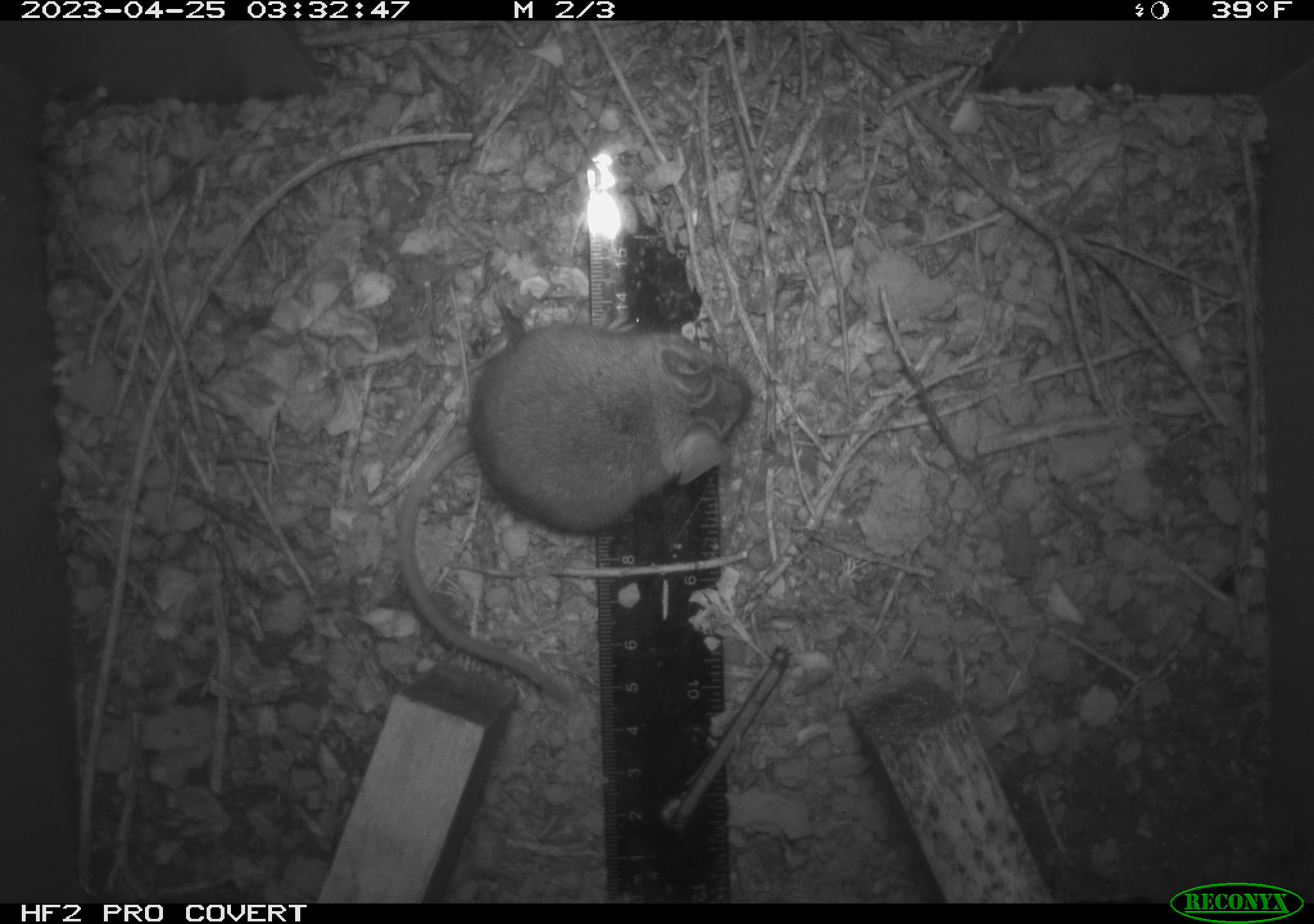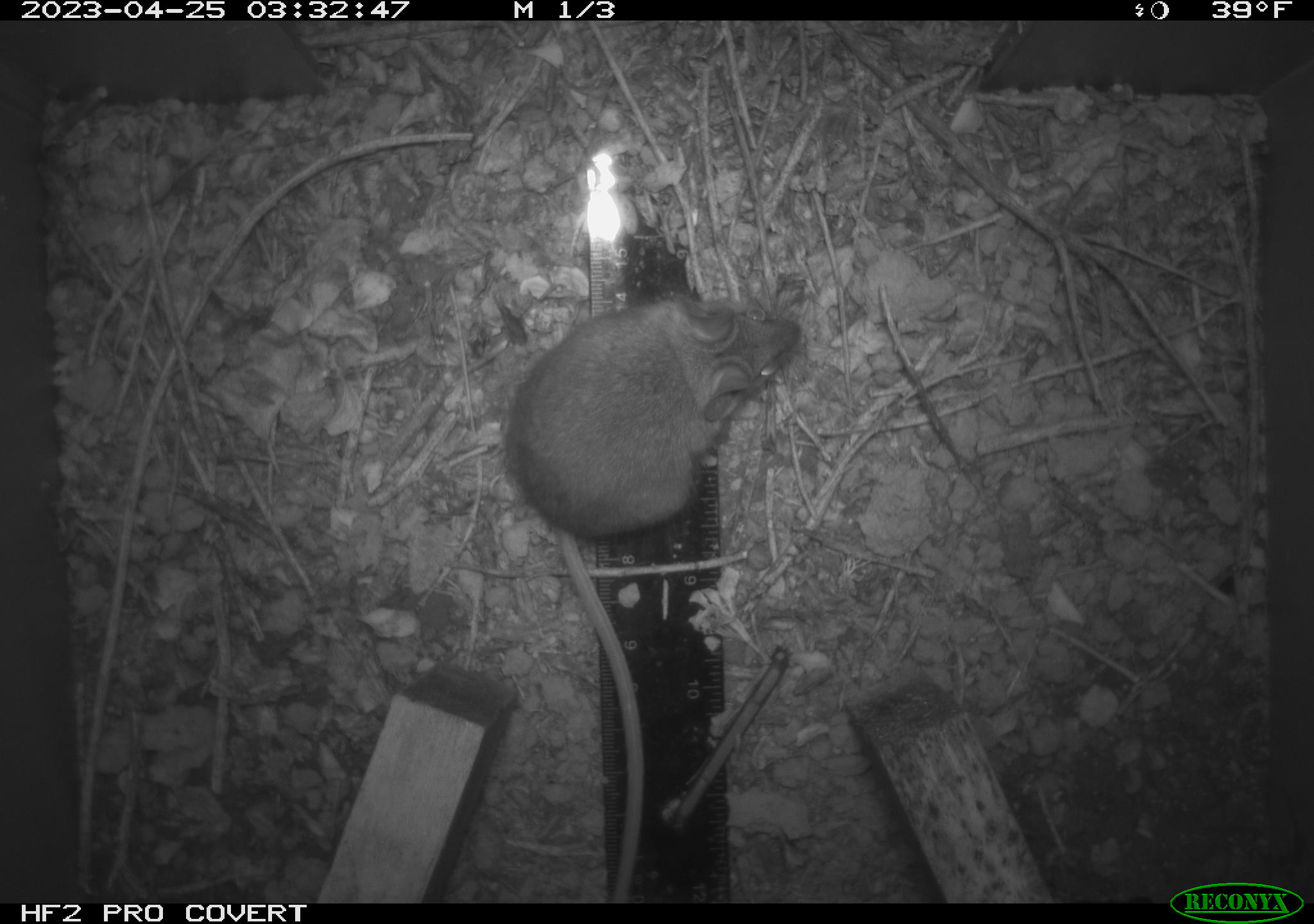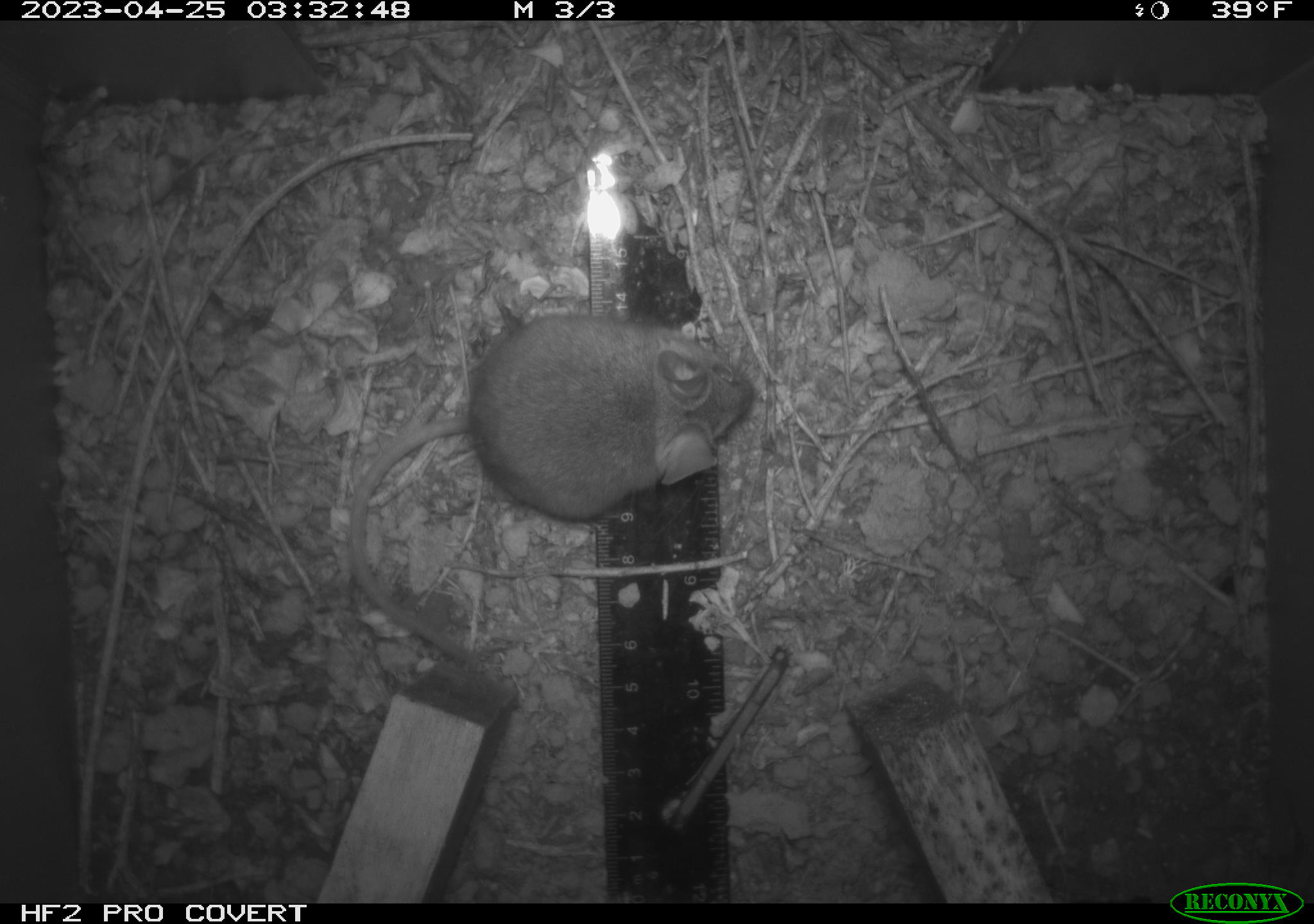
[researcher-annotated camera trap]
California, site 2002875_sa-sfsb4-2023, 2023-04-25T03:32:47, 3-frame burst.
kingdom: Animalia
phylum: Chordata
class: Mammalia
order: Rodentia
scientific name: Rodentia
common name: mouse species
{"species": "mouse species (Rodentia)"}